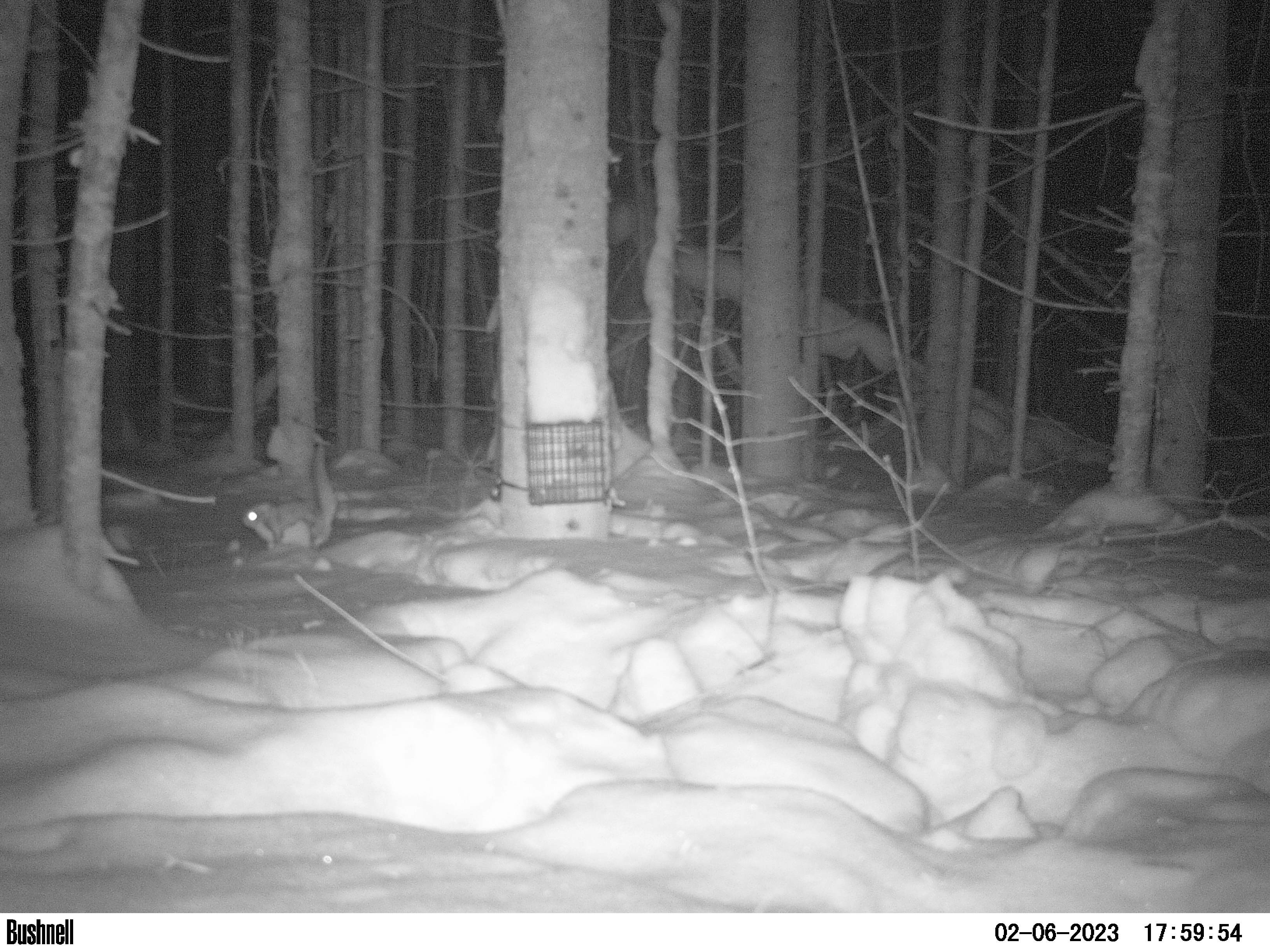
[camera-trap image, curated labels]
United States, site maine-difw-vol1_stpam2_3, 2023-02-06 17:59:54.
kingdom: Animalia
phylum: Chordata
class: Mammalia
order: Rodentia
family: Sciuridae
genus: Glaucomys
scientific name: Glaucomys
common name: flying squirrel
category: flying squirrel sp.